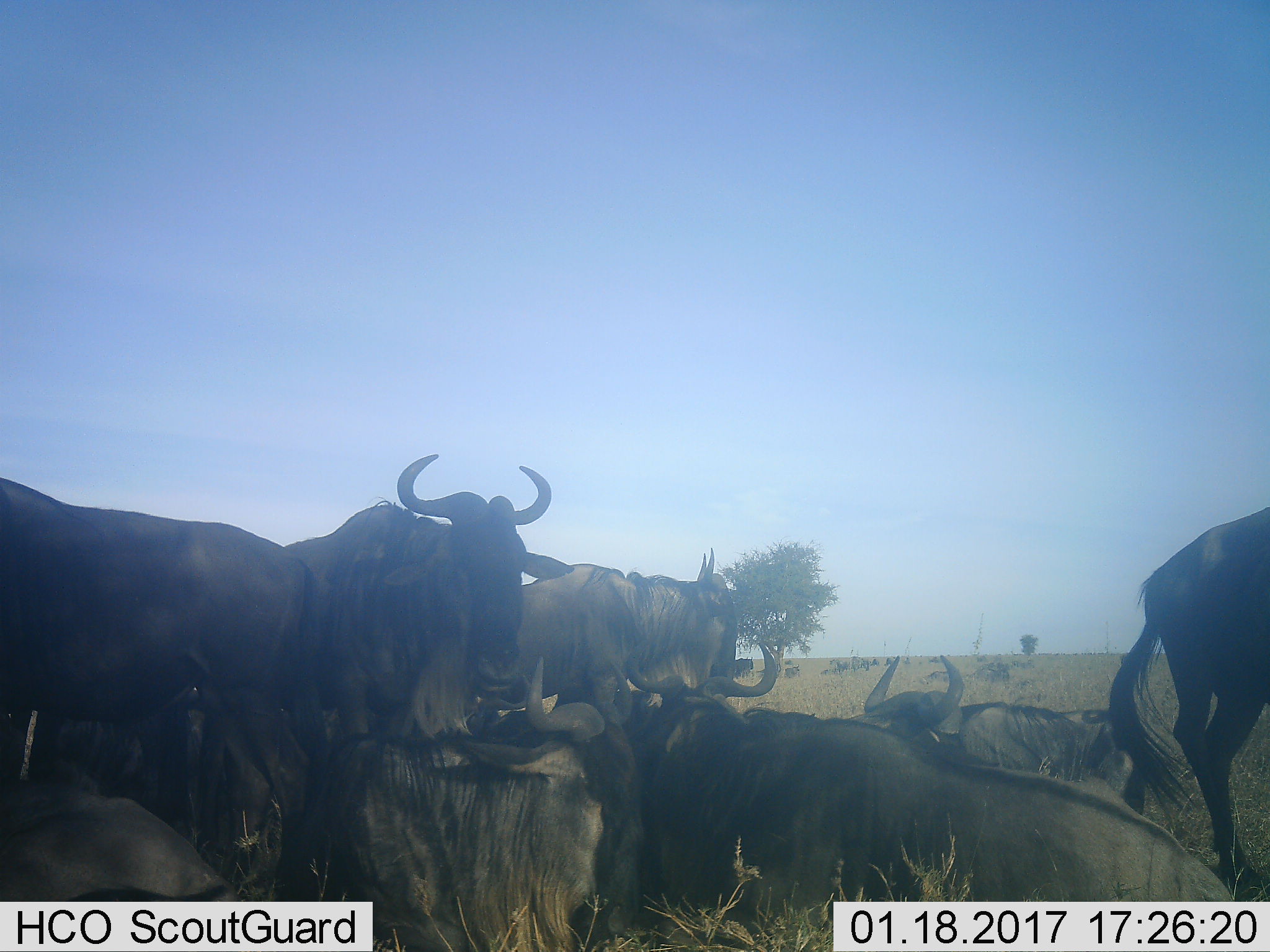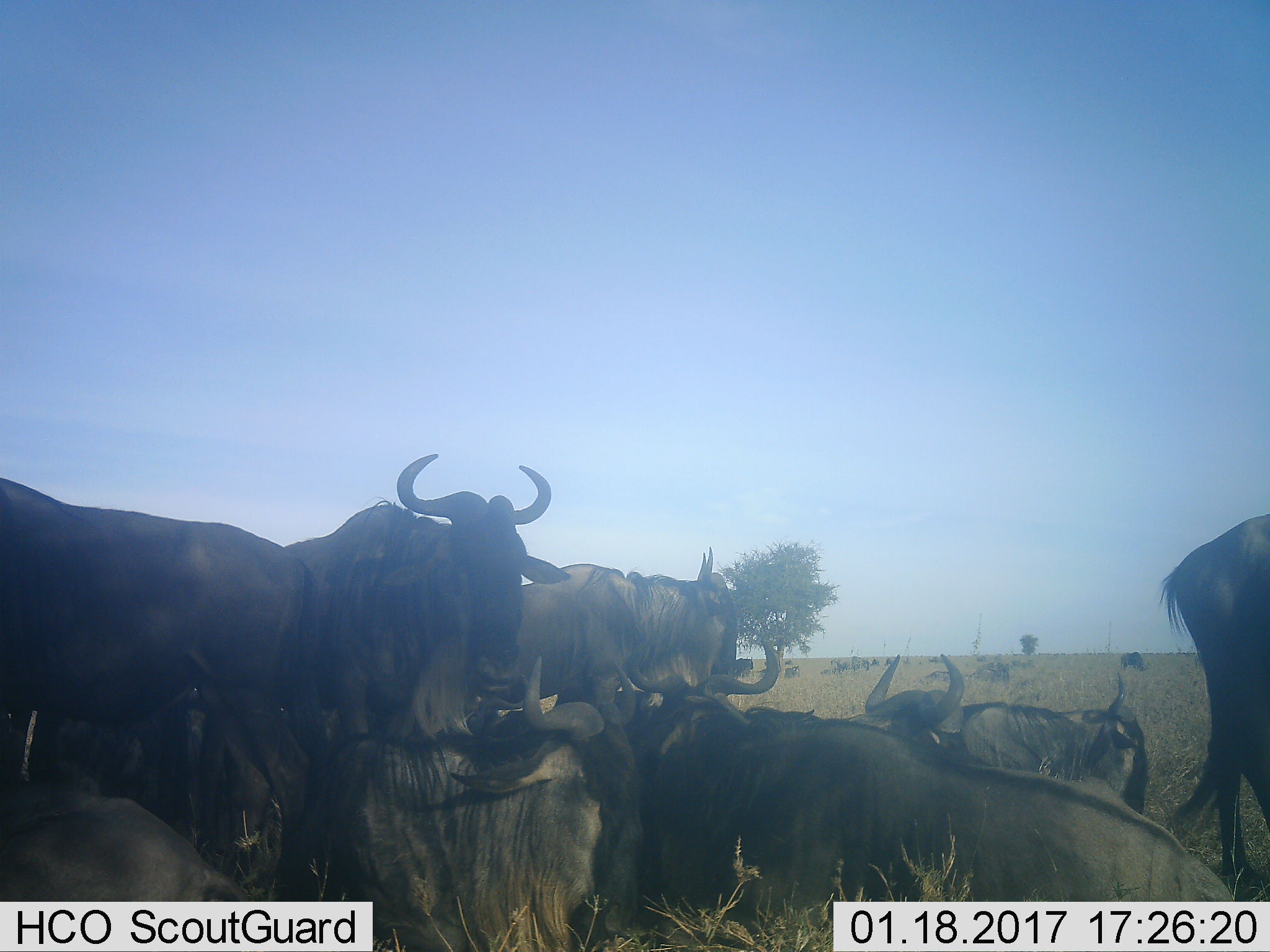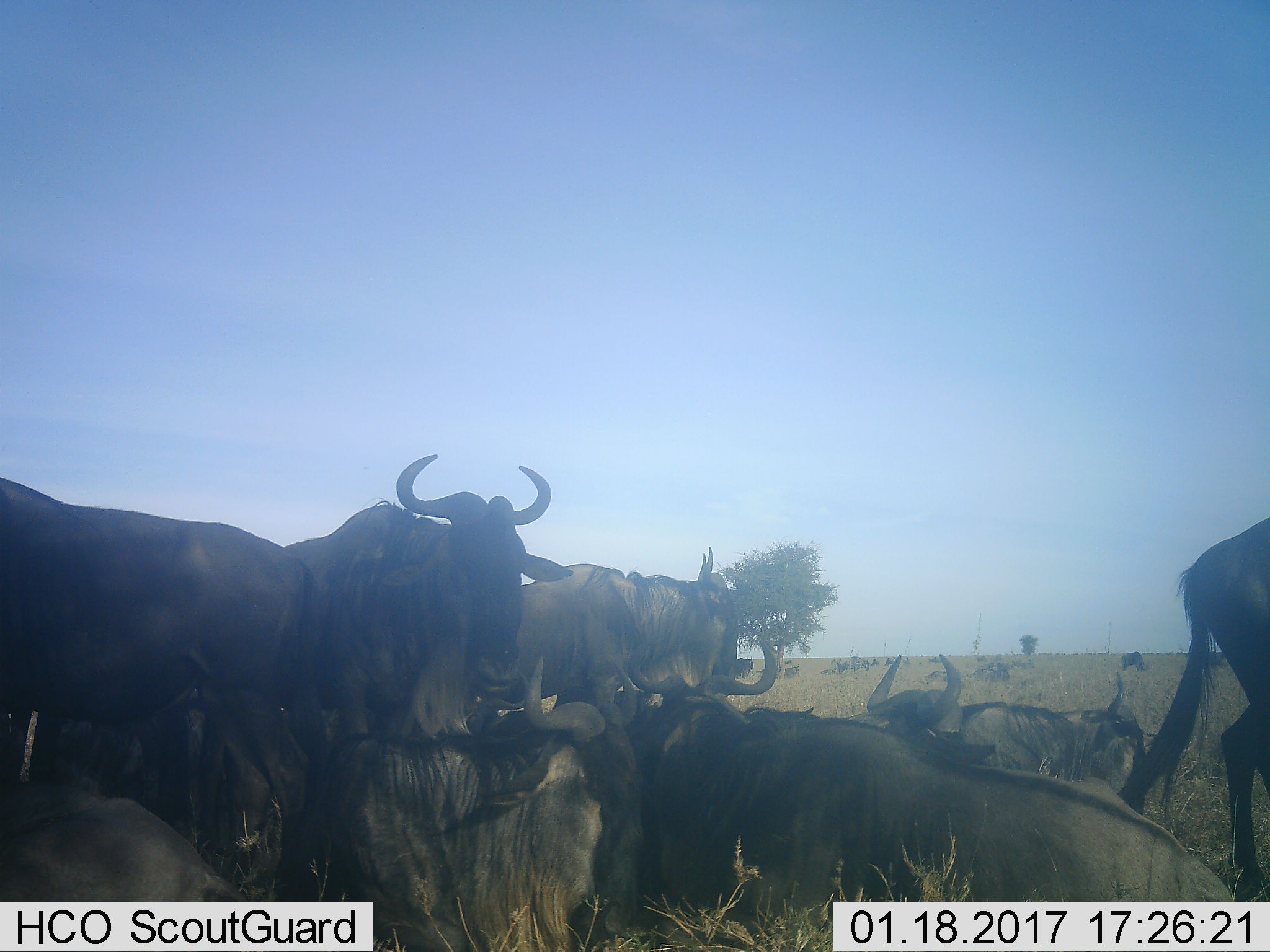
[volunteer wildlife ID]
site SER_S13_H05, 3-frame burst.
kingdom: Animalia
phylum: Chordata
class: Mammalia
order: Artiodactyla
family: Bovidae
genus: Connochaetes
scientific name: Connochaetes taurinus taurinus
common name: blue wildebeest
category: wildebeestblue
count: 11-50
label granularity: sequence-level